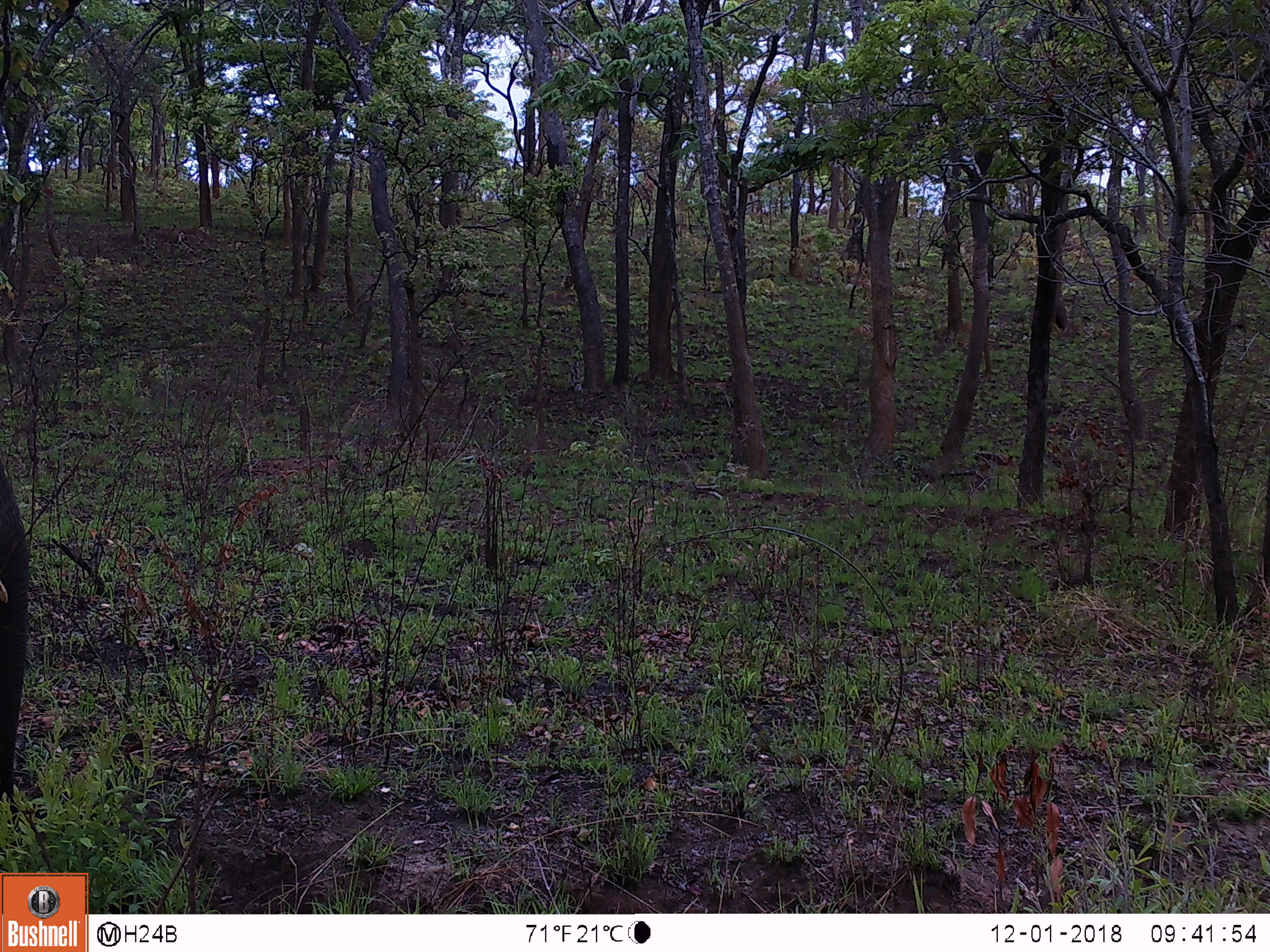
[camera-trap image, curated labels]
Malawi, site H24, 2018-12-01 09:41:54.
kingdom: Animalia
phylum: Chordata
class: Mammalia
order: Proboscidea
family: Elephantidae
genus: Loxodonta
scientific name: Loxodonta africana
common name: african savanna elephant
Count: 1.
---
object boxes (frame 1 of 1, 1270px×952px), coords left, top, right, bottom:
african savanna elephant: 0, 465, 43, 826